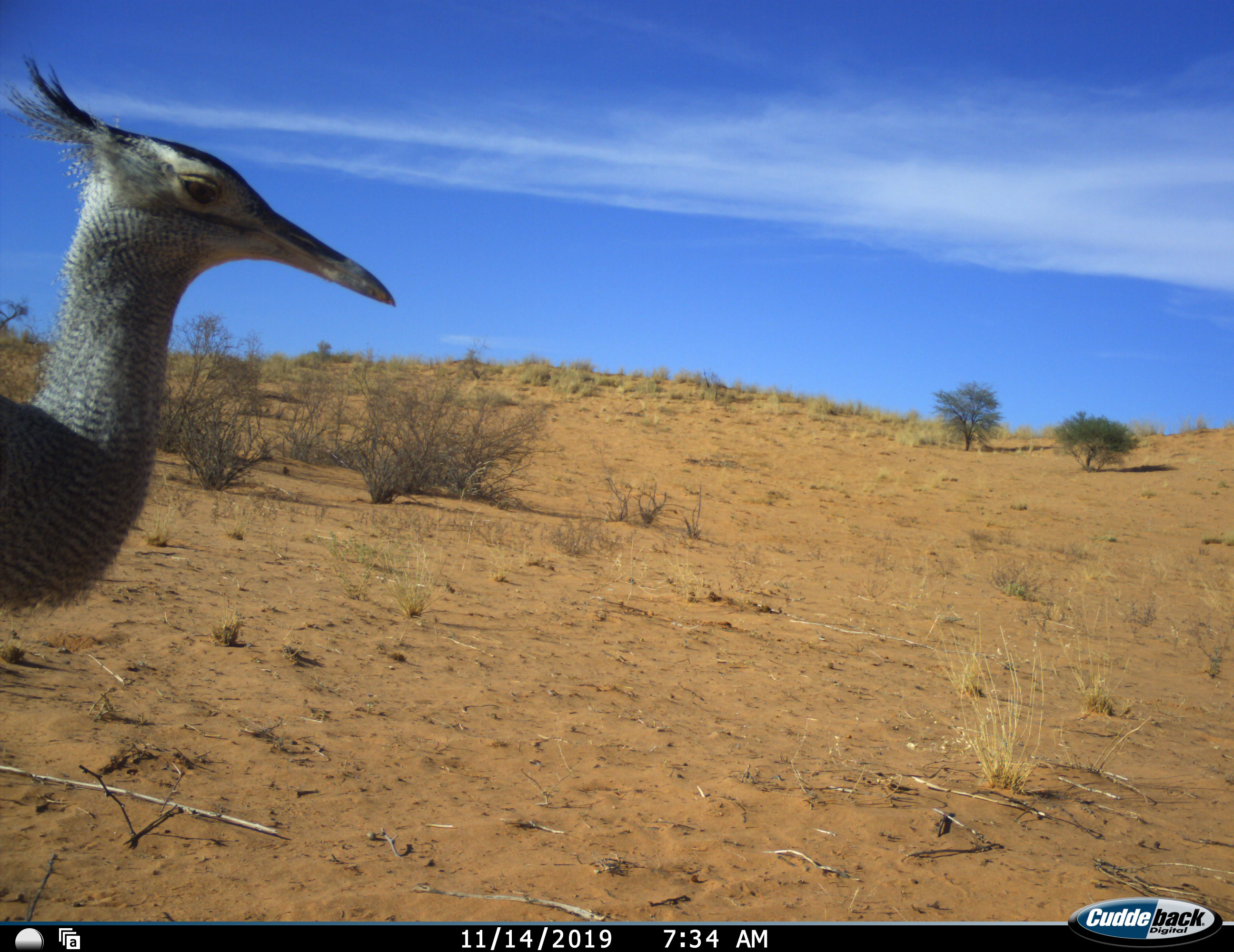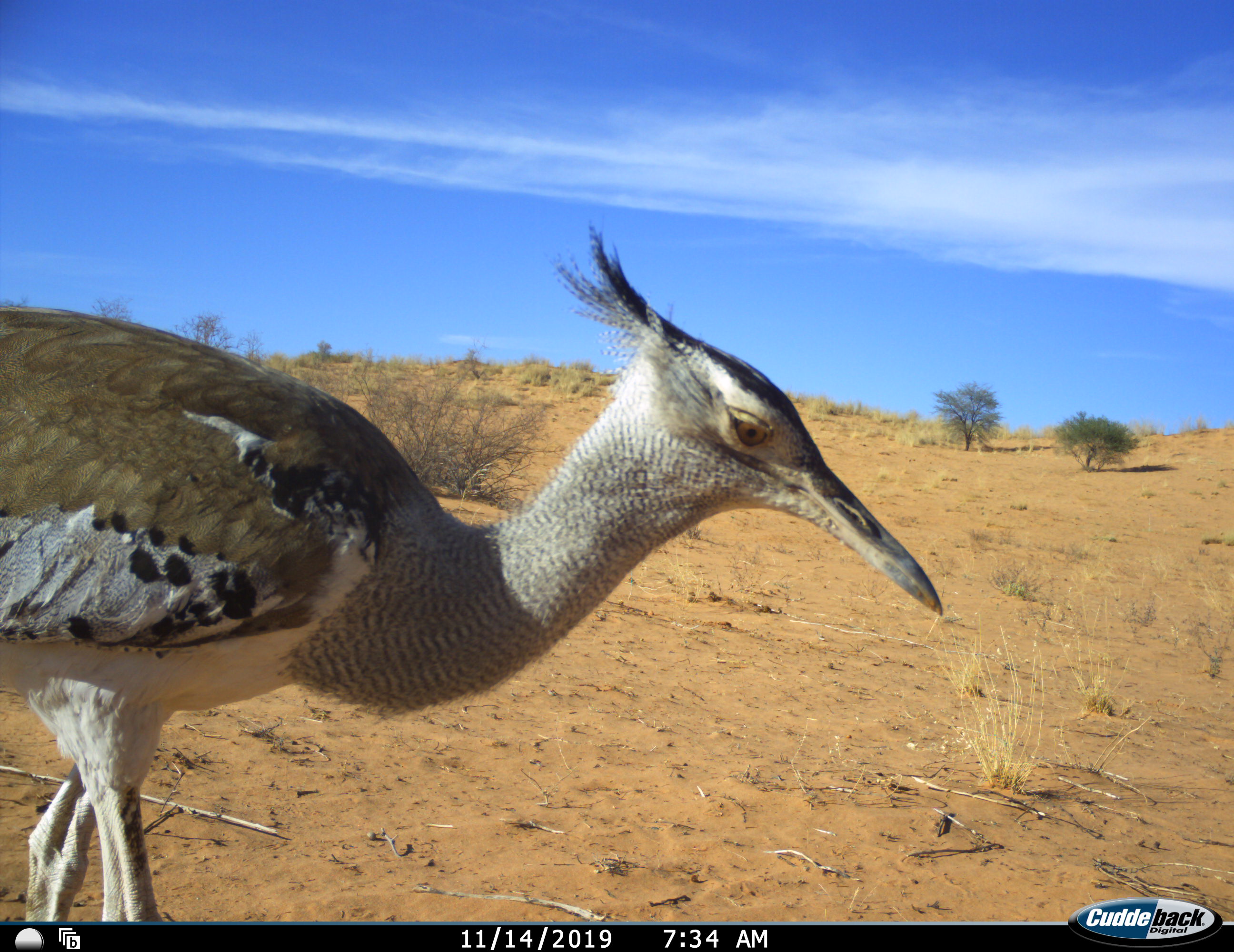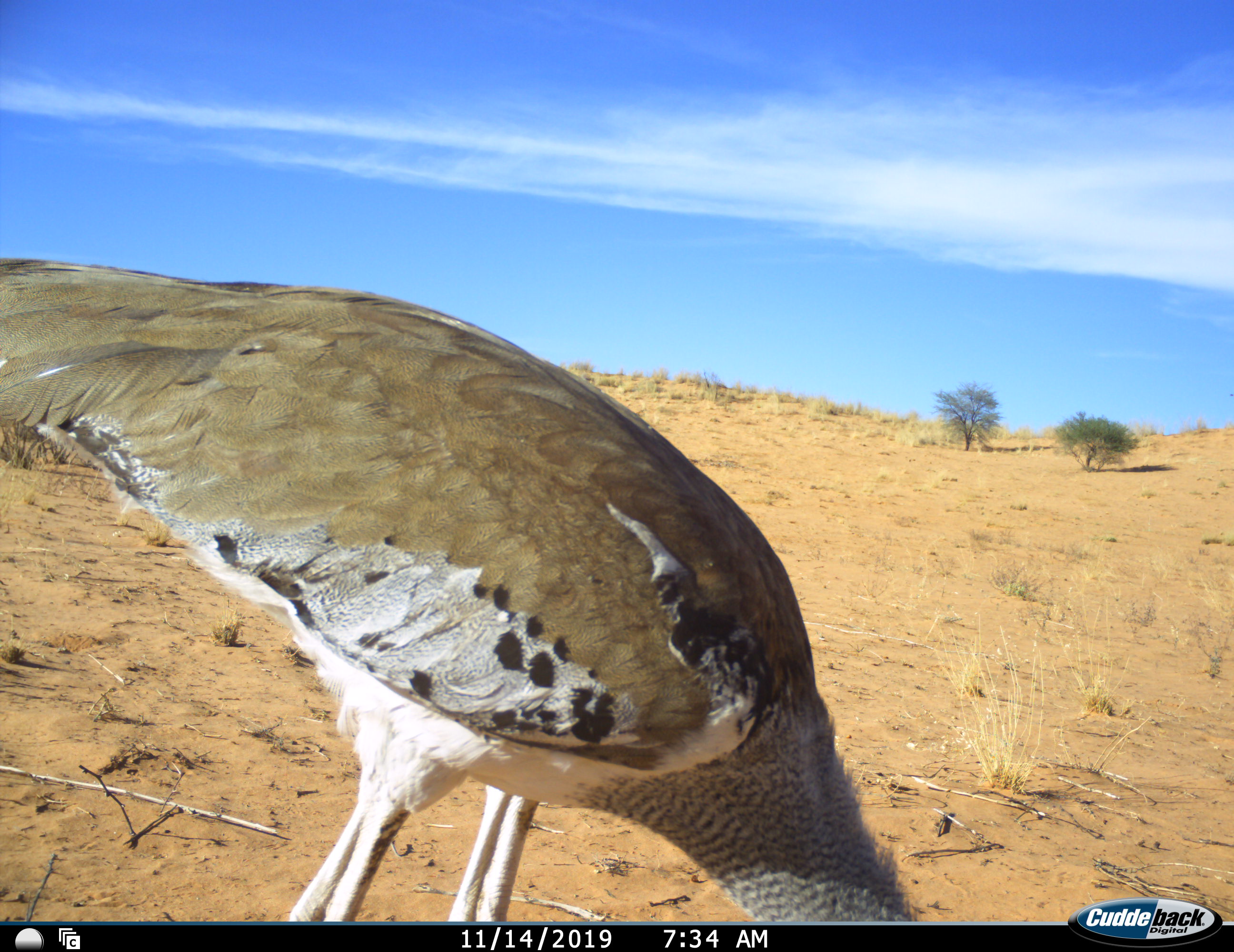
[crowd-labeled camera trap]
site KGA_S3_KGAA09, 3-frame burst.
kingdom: Animalia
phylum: Chordata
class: Aves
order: Otidiformes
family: Otididae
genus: Ardeotis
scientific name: Ardeotis kori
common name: kori bustard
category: bustardkori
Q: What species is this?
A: Bustardkori (kori bustard) (Ardeotis kori).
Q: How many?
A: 1.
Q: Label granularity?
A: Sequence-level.